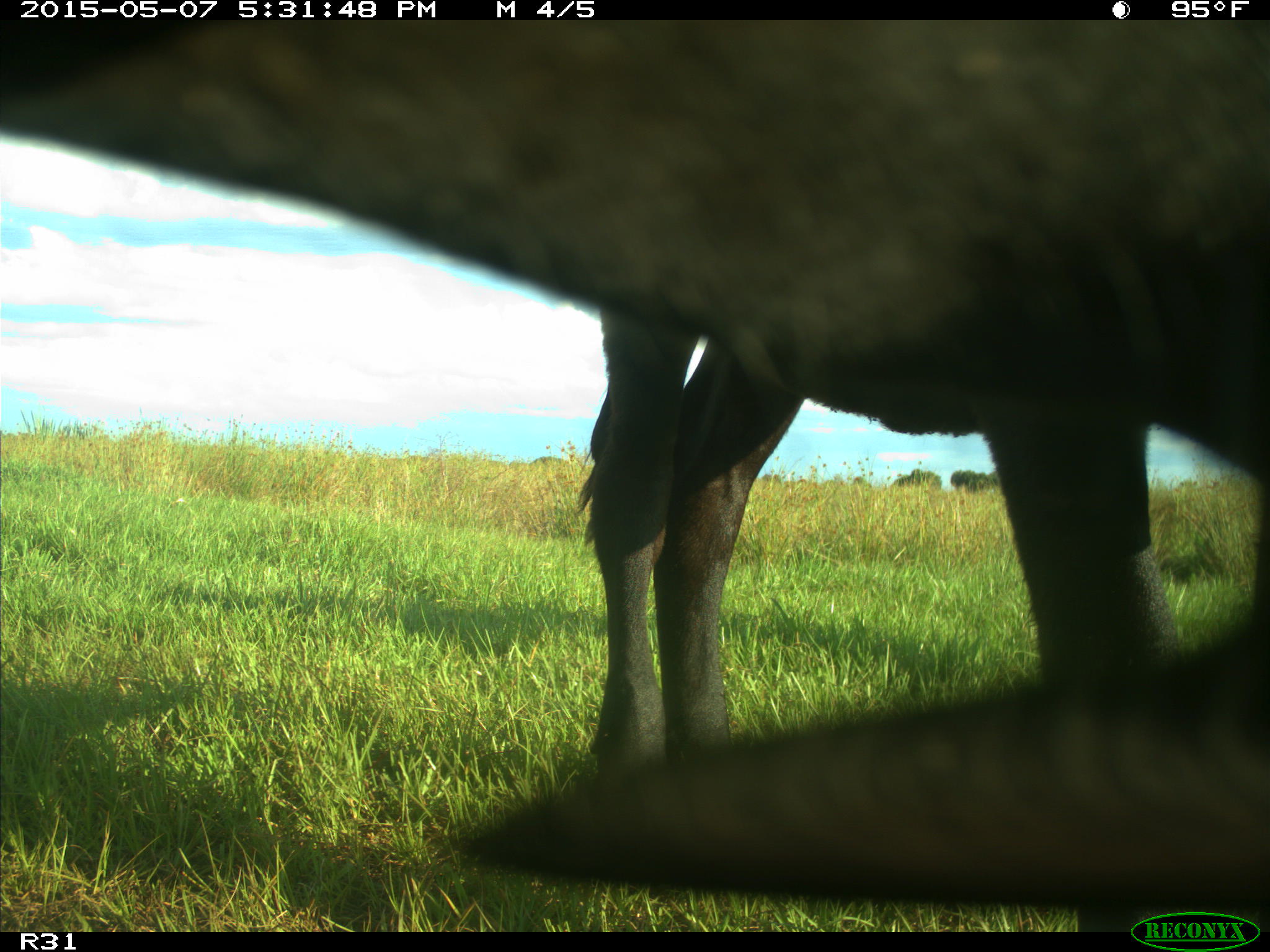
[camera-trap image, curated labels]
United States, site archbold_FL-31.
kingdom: Animalia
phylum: Chordata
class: Mammalia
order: Artiodactyla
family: Bovidae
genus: Bos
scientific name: Bos taurus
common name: domestic cow